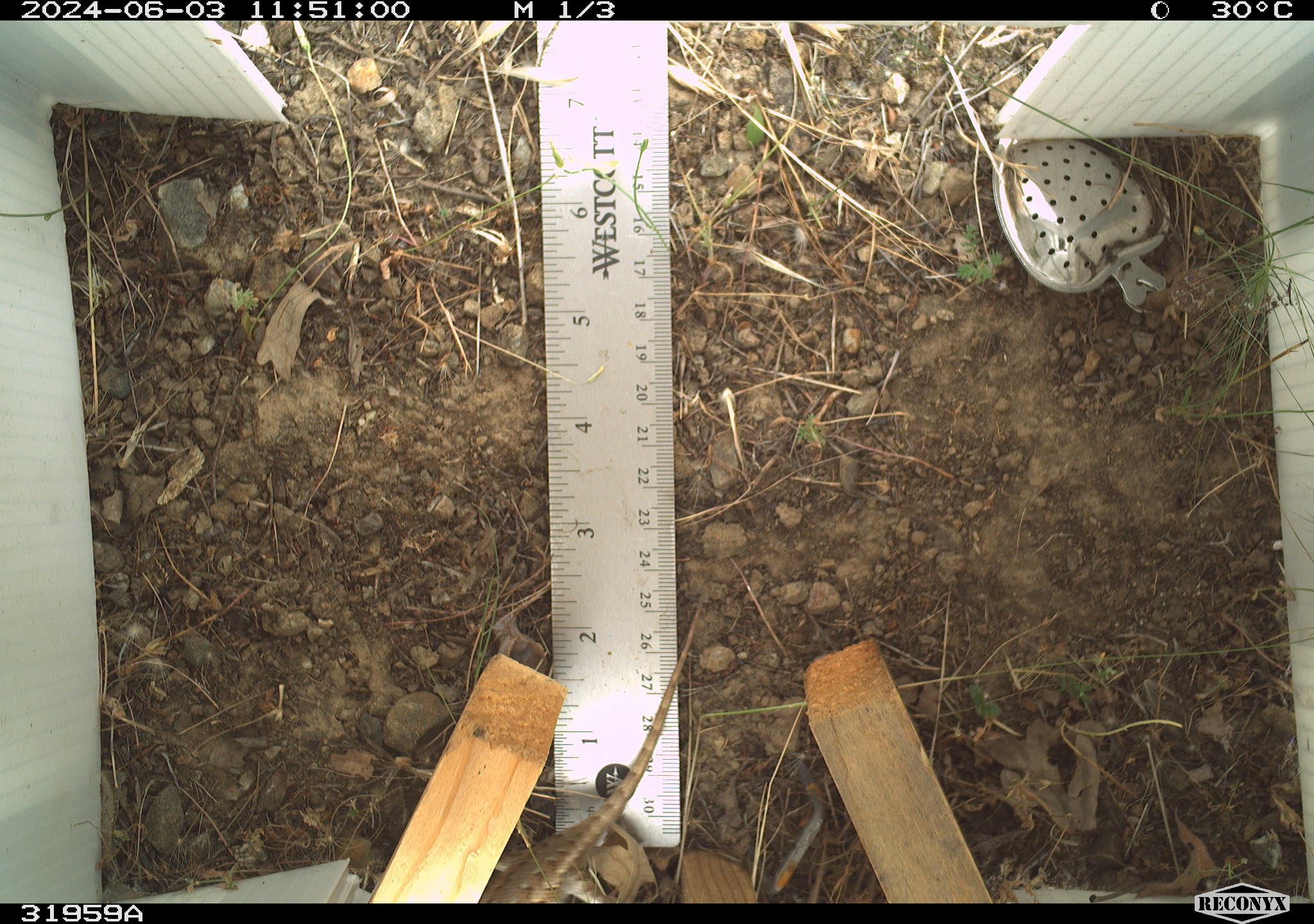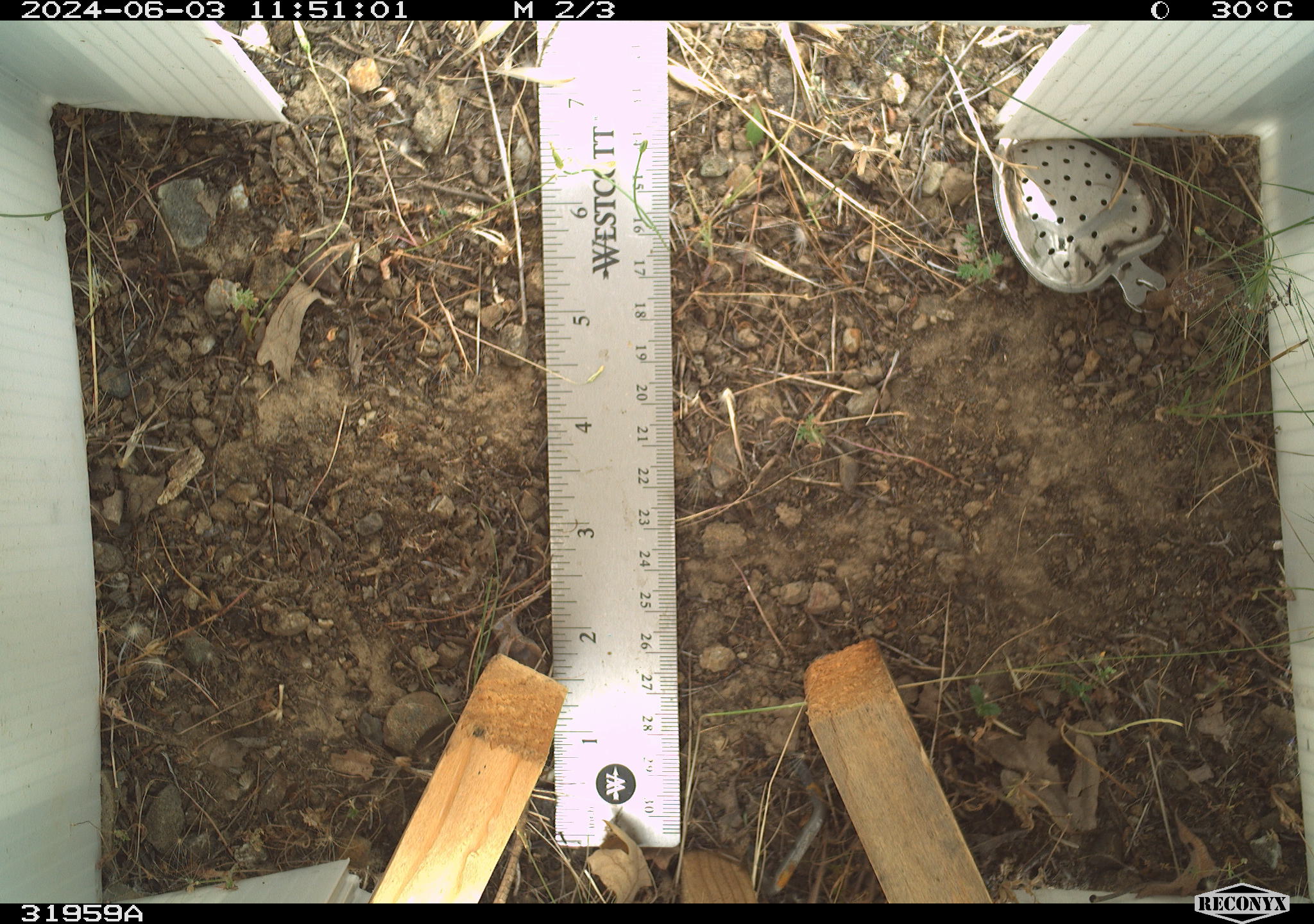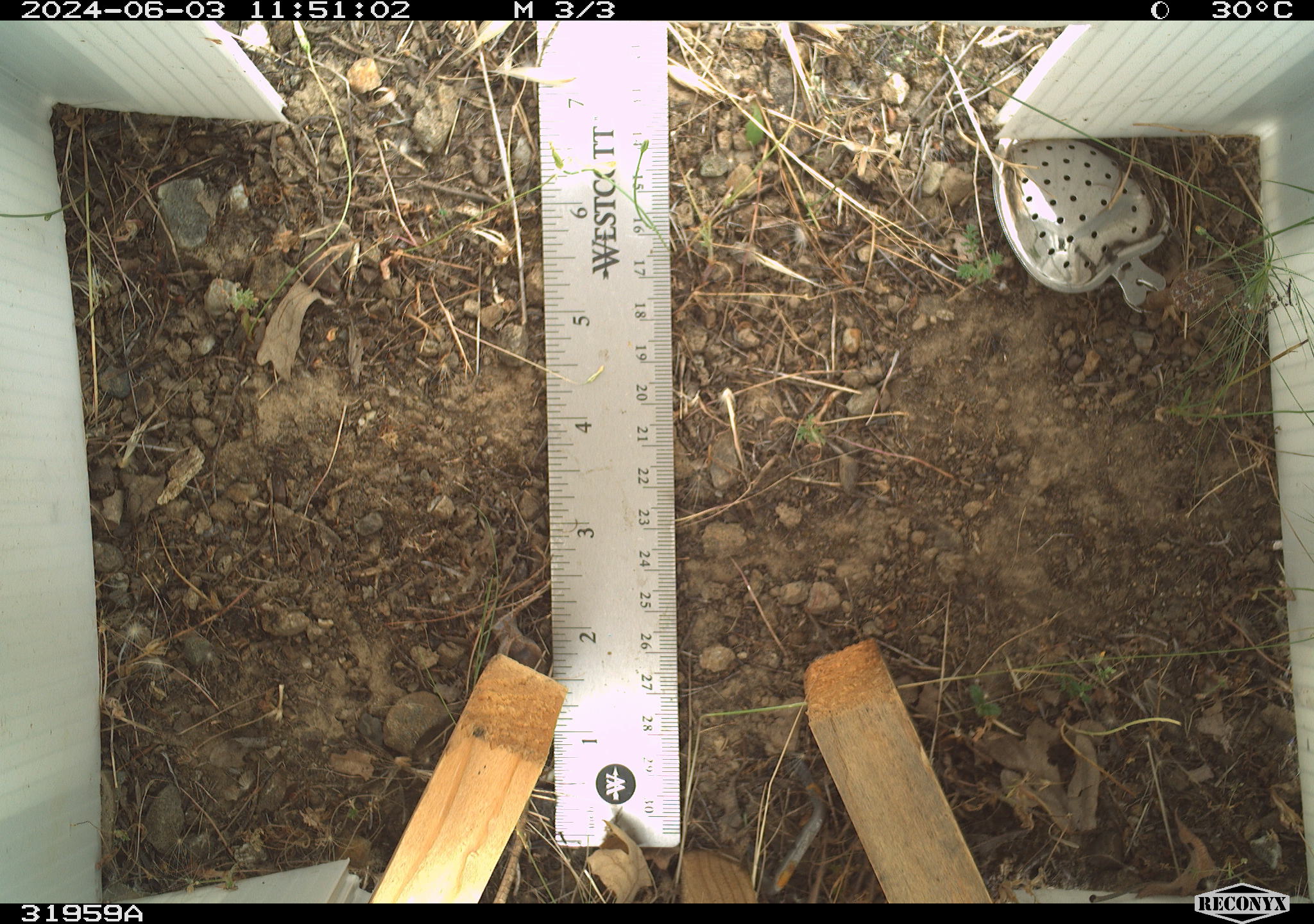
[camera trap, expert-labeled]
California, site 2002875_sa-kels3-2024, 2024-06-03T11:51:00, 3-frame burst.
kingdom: Animalia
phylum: Chordata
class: Reptilia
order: Squamata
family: Phrynosomatidae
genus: Sceloporus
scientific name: Sceloporus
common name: spiny lizards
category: sceloporus species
Sceloporus species (spiny lizards) (Sceloporus).